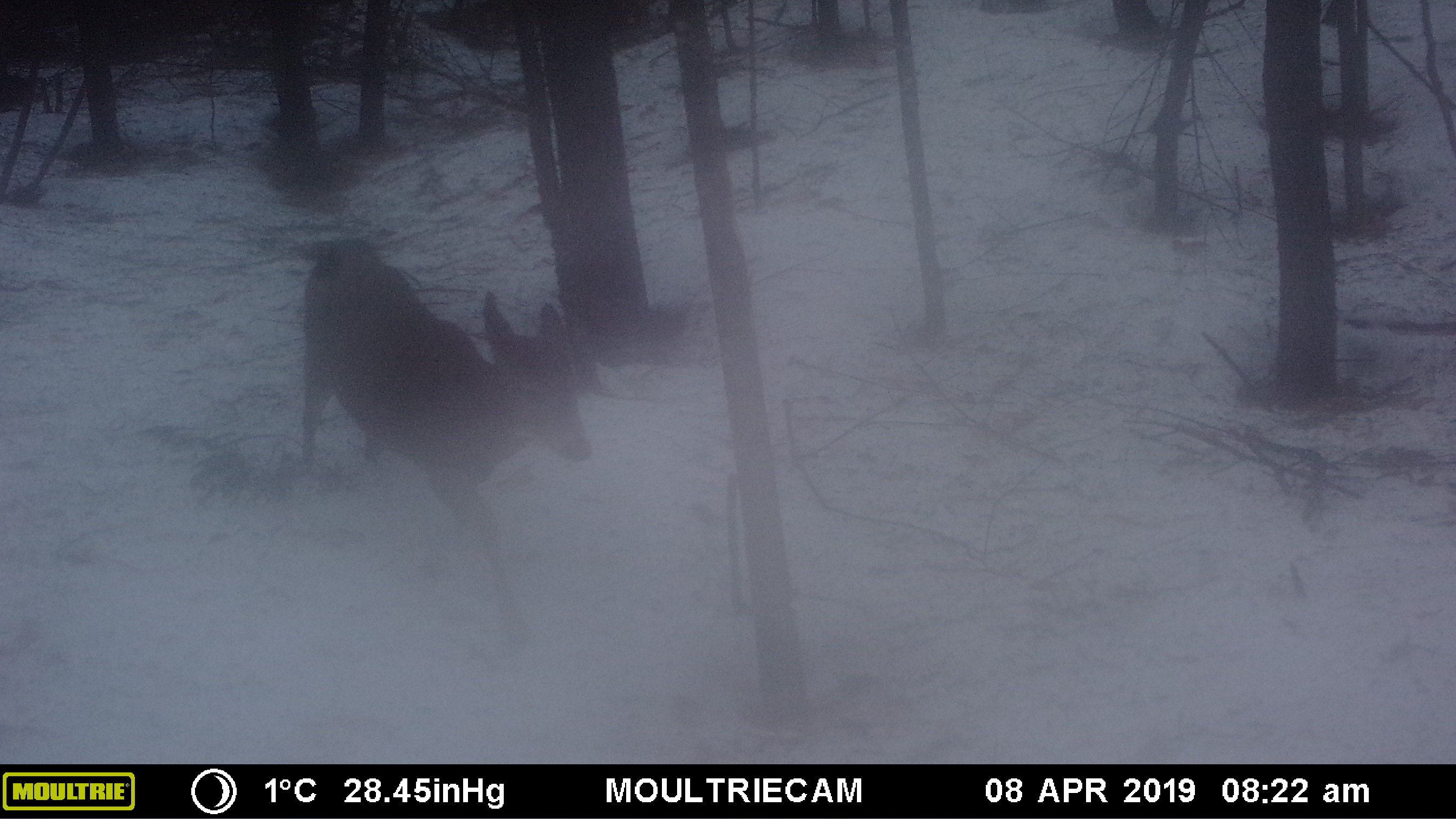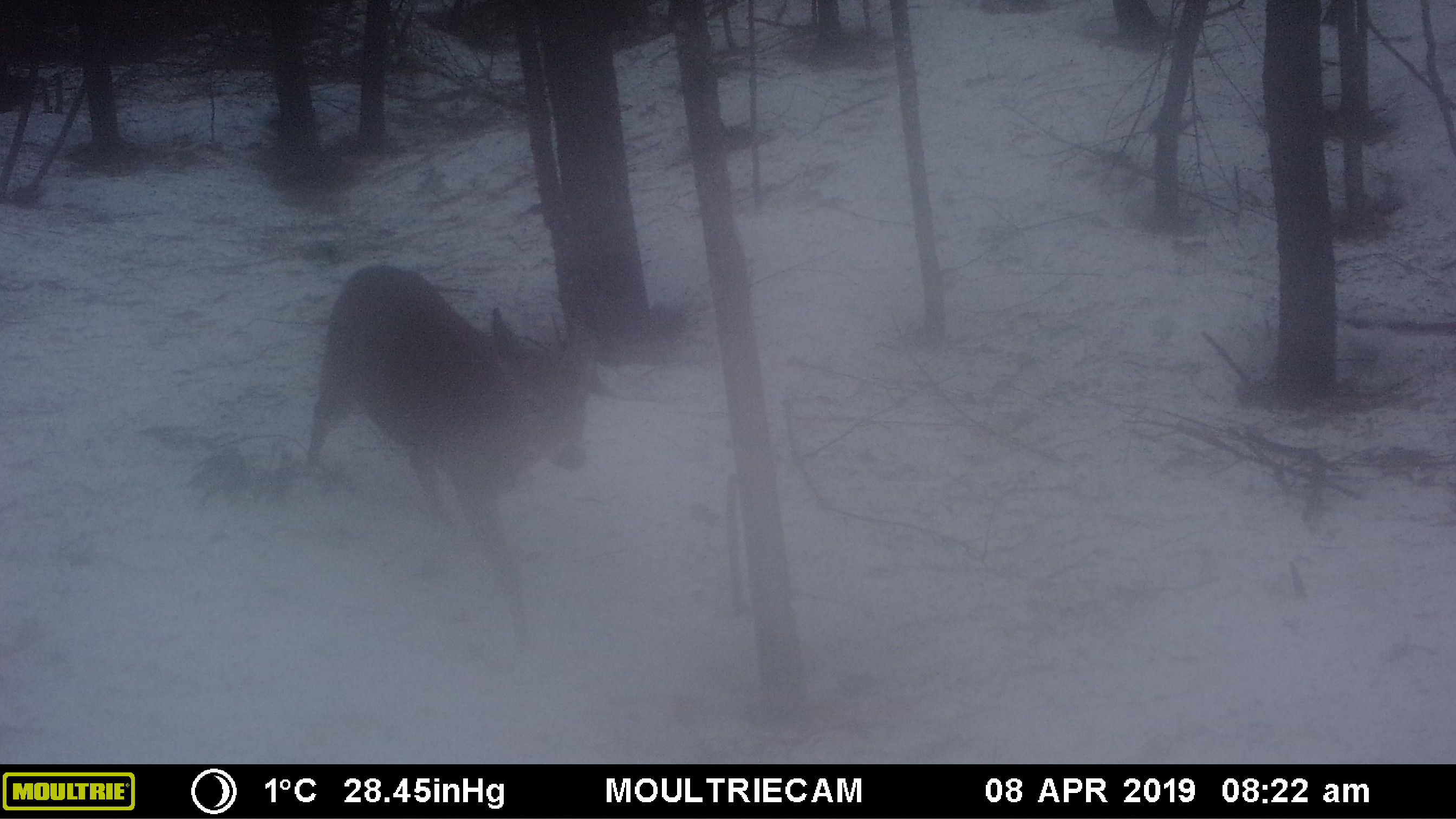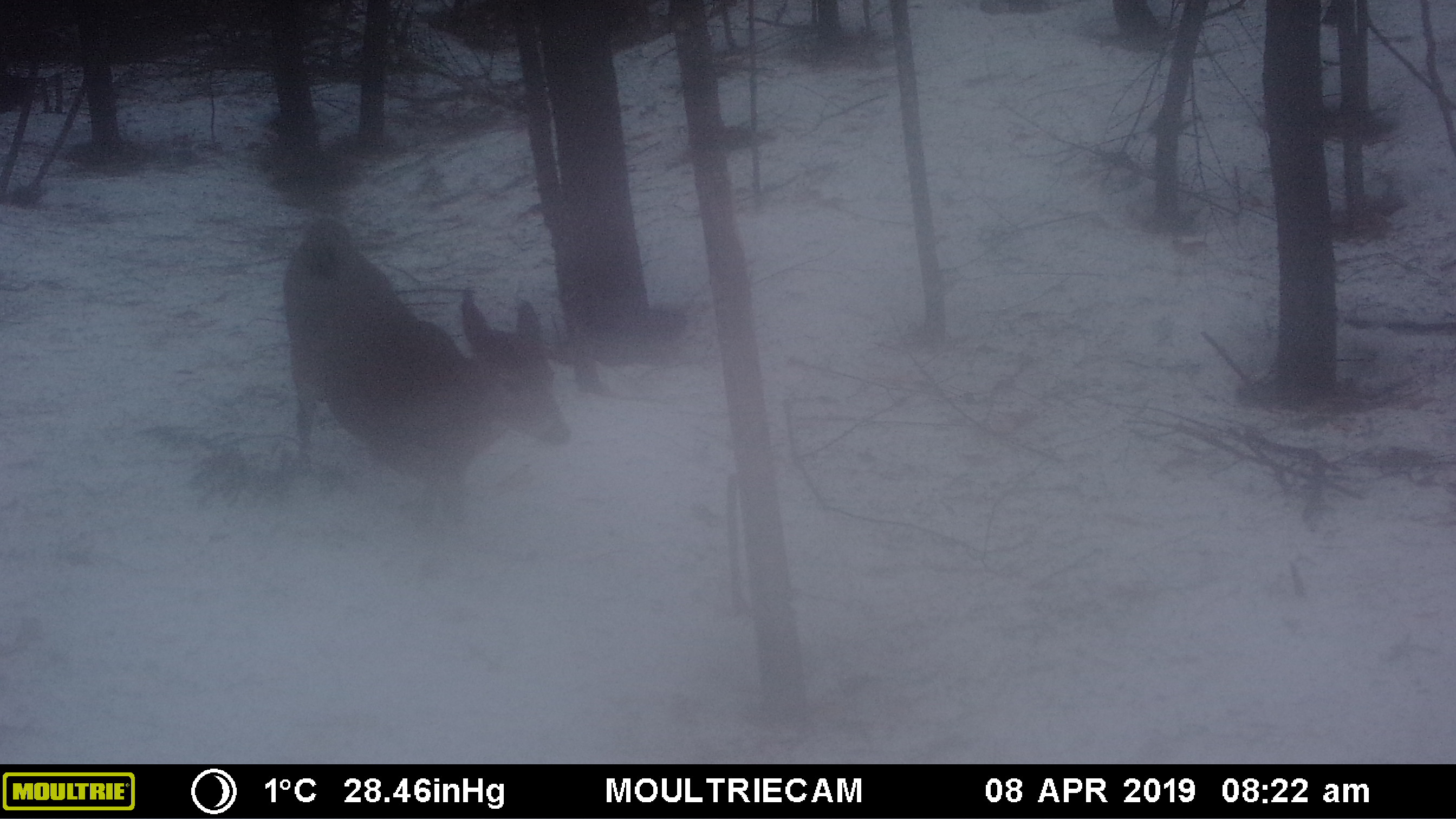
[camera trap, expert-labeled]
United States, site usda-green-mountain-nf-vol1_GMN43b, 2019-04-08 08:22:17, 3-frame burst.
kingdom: Animalia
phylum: Chordata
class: Mammalia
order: Artiodactyla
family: Cervidae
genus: Odocoileus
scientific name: Odocoileus virginianus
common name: white-tailed deer